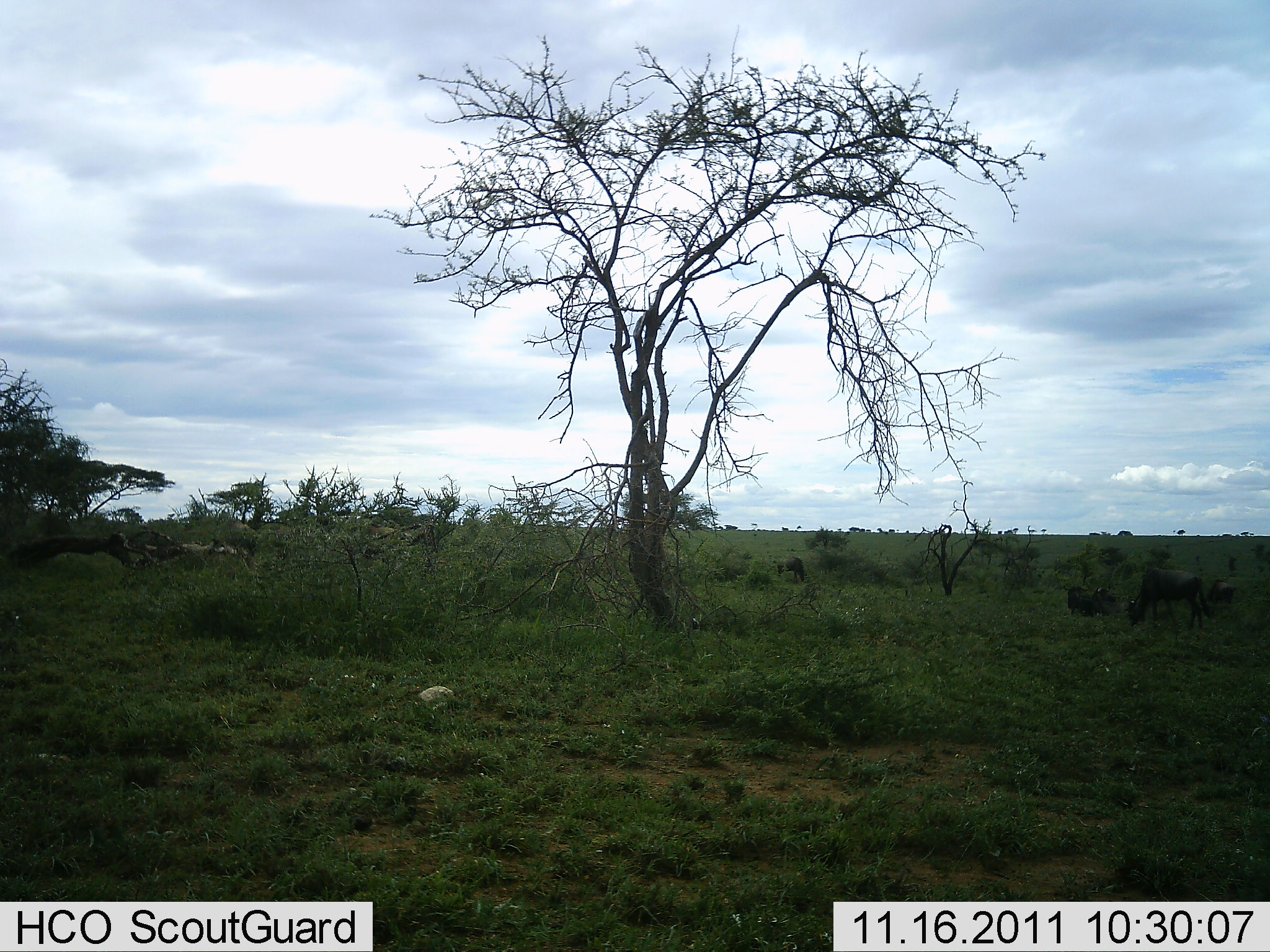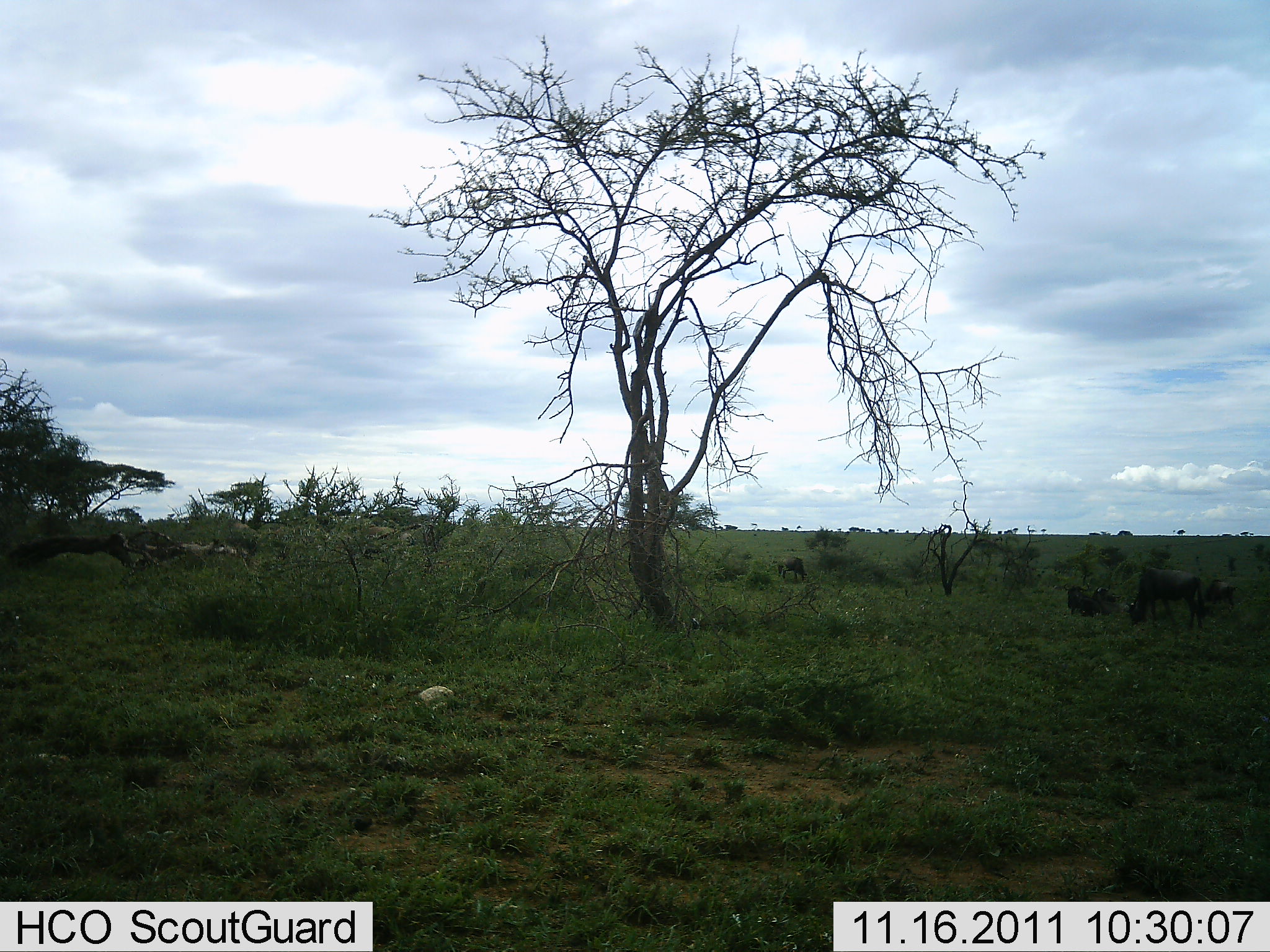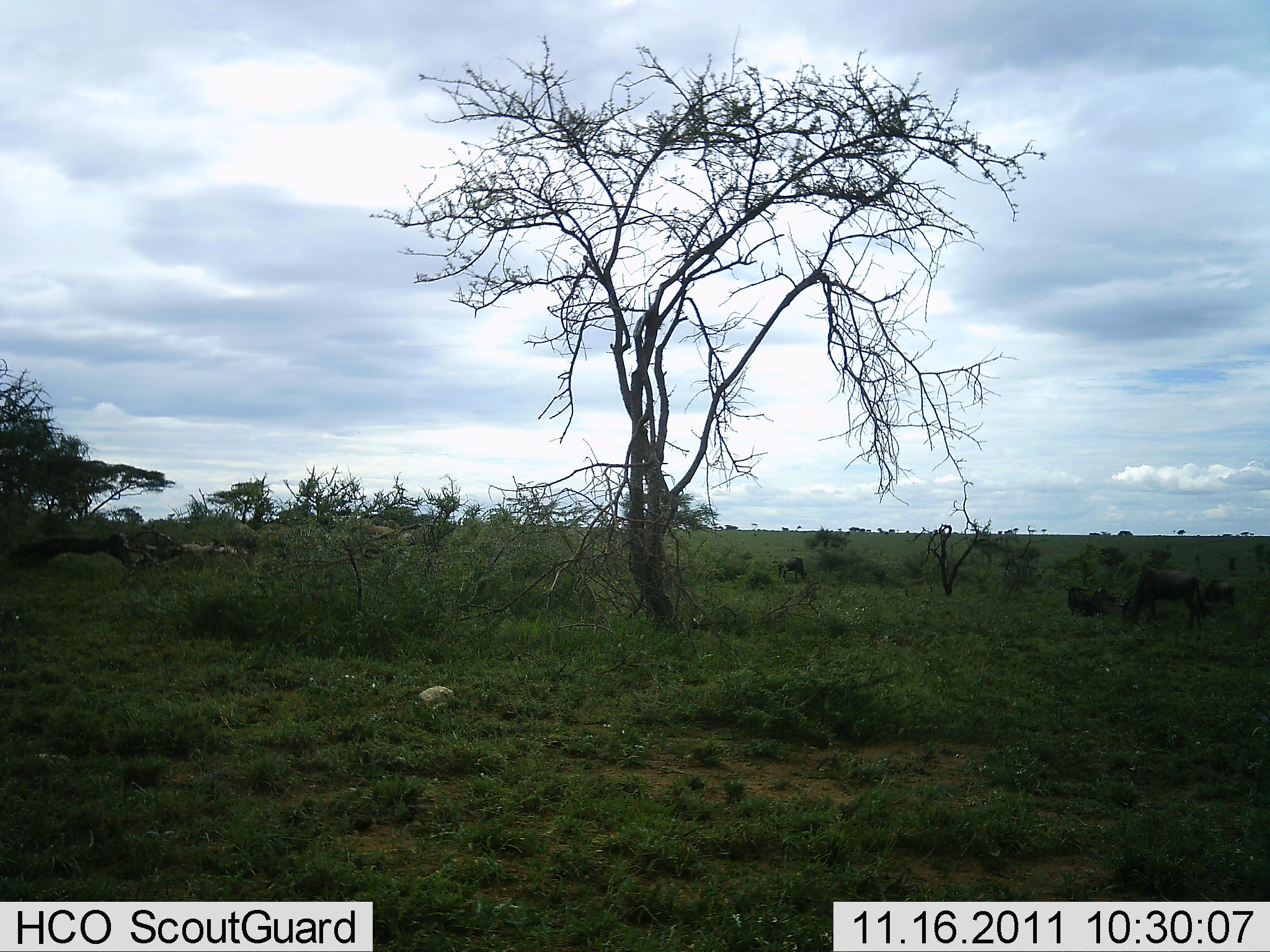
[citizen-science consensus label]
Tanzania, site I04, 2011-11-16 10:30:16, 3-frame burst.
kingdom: Animalia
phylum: Chordata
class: Mammalia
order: Artiodactyla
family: Bovidae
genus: Connochaetes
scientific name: Connochaetes taurinus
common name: blue wildebeest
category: wildebeest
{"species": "wildebeest (blue wildebeest) (Connochaetes taurinus)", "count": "3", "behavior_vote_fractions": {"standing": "42%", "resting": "58%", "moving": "8%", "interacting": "0%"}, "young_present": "0%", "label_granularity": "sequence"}